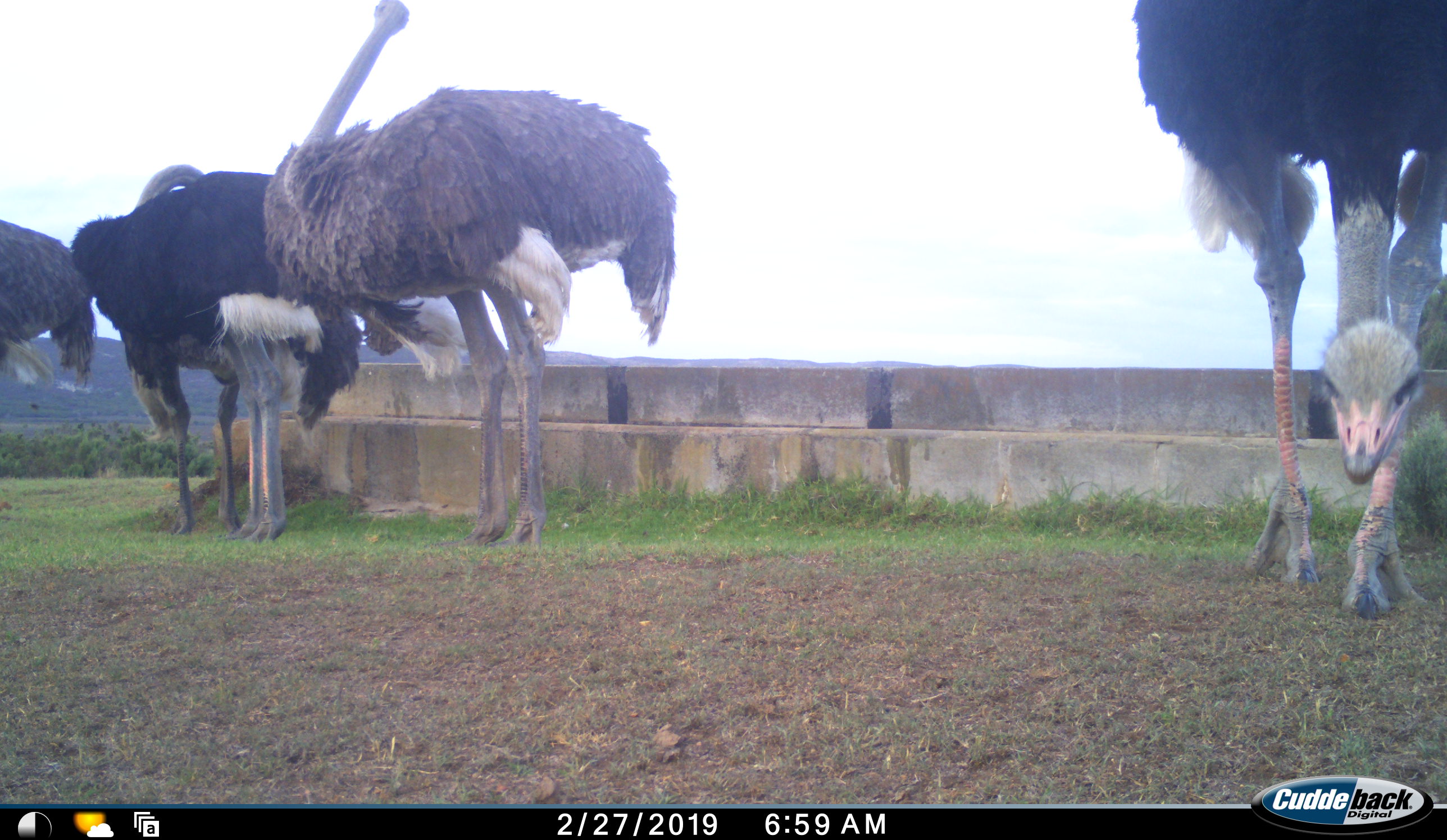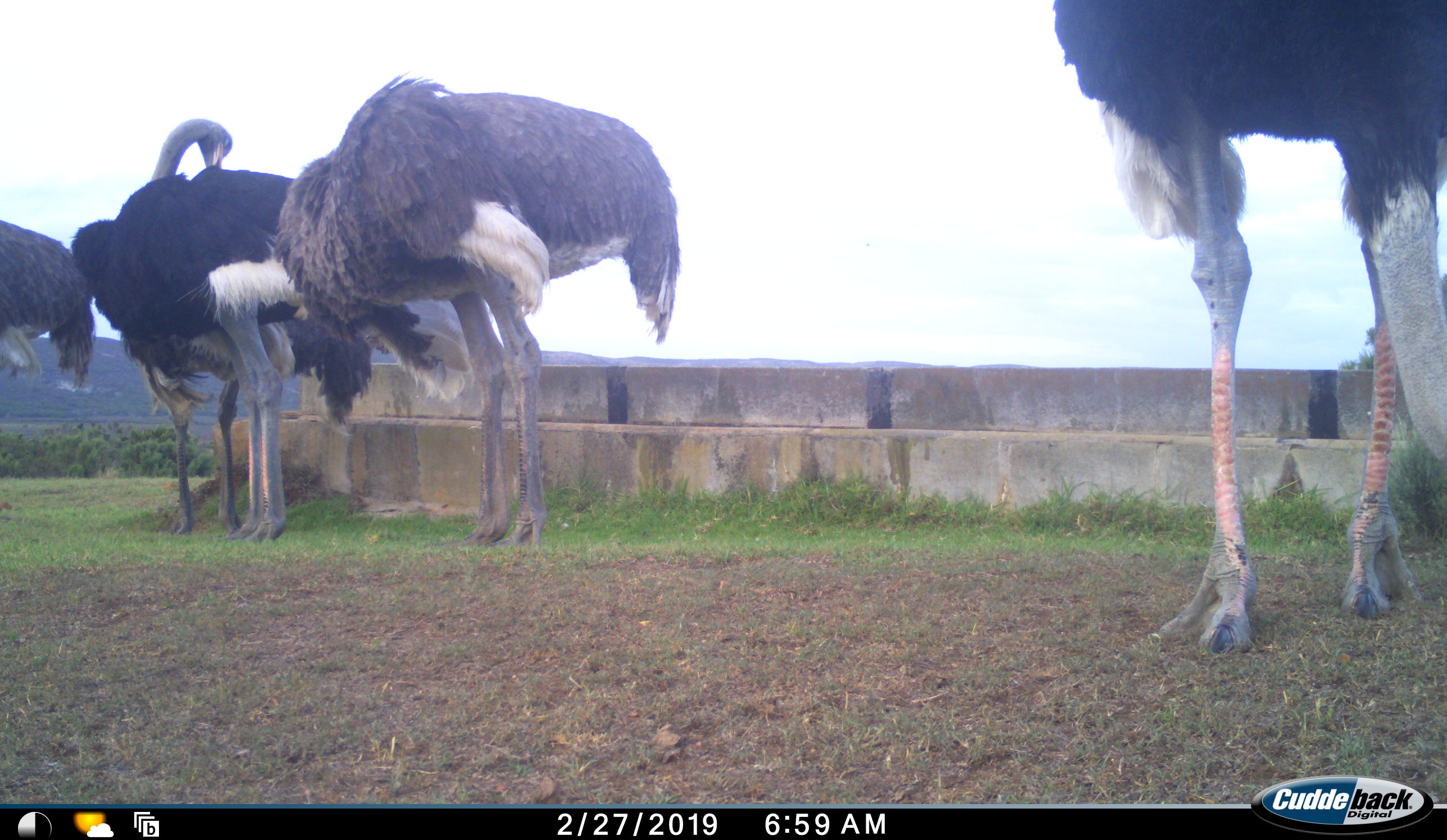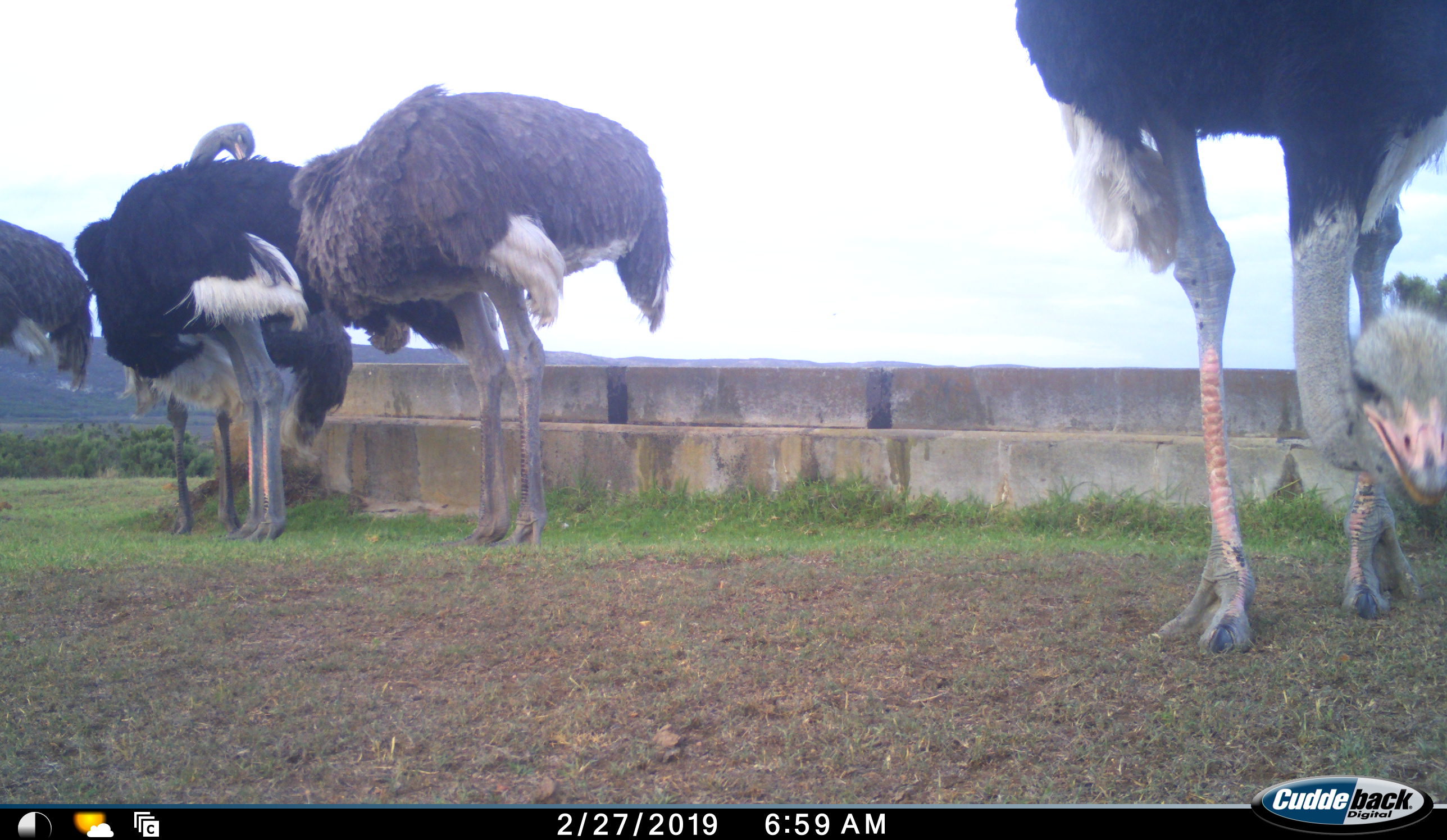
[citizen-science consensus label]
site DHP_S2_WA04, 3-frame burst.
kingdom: Animalia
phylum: Chordata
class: Aves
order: Struthioniformes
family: Struthionidae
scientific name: Struthionidae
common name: ostrich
Ostrich (Struthionidae), count 5. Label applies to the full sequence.